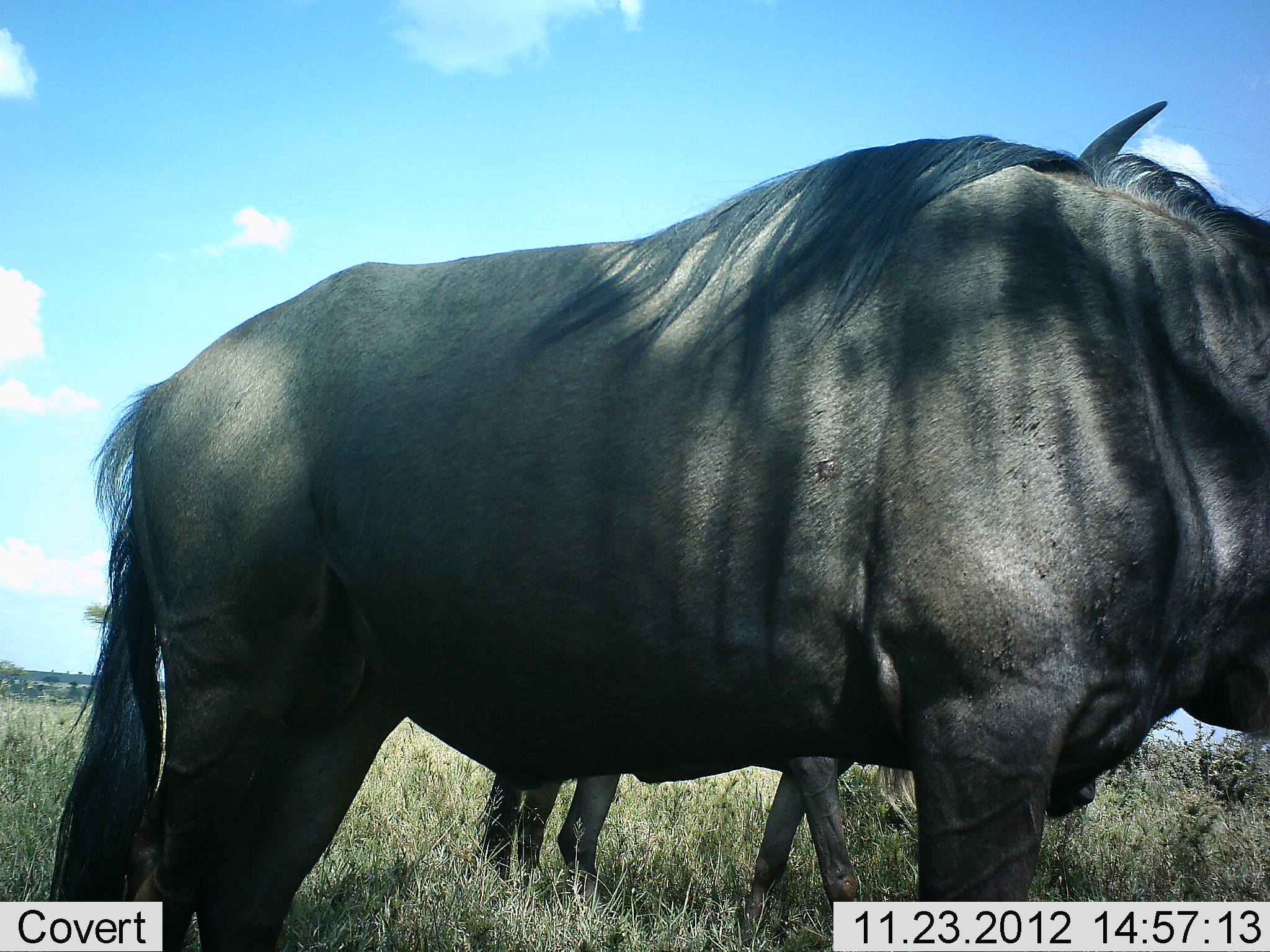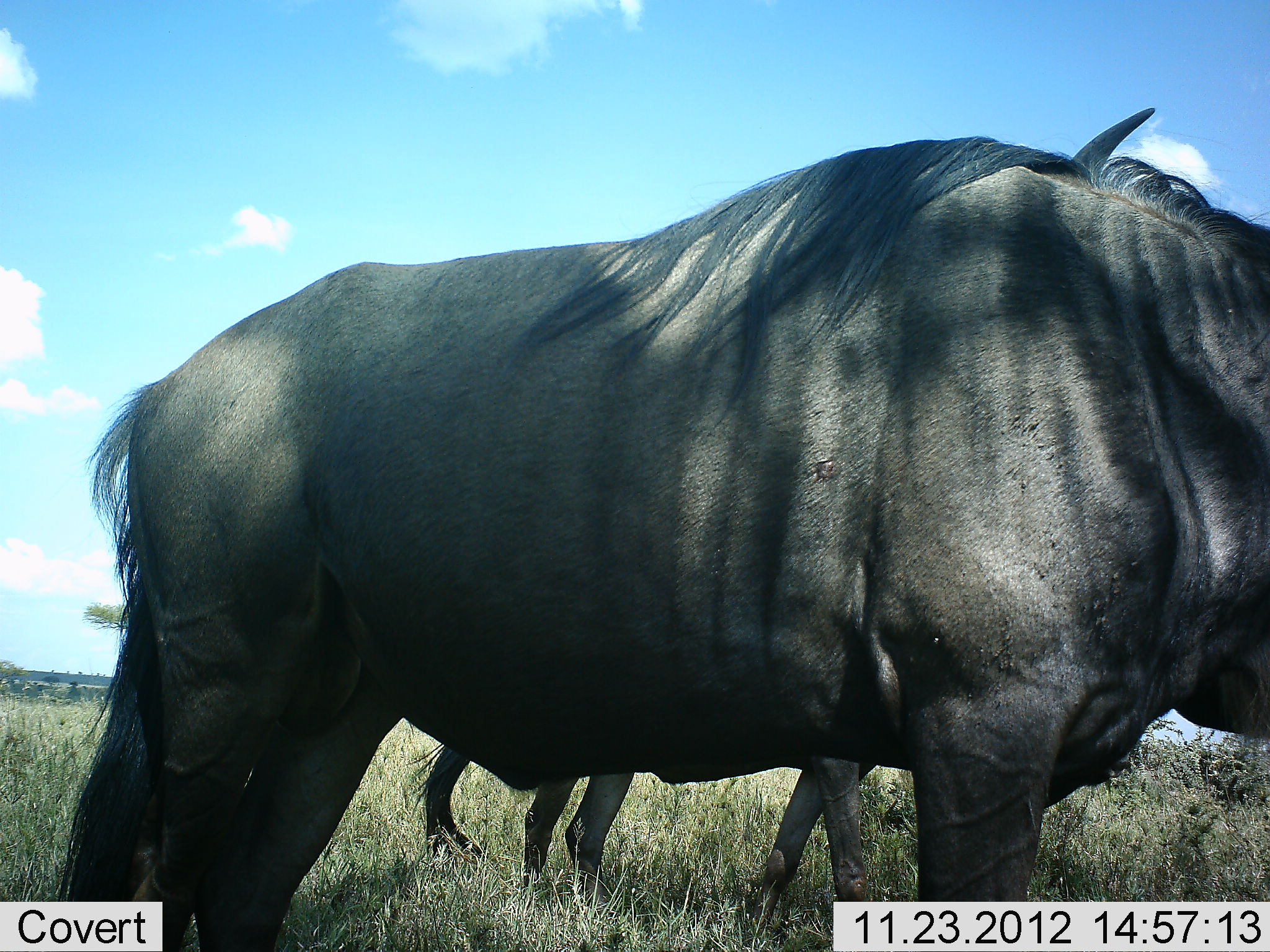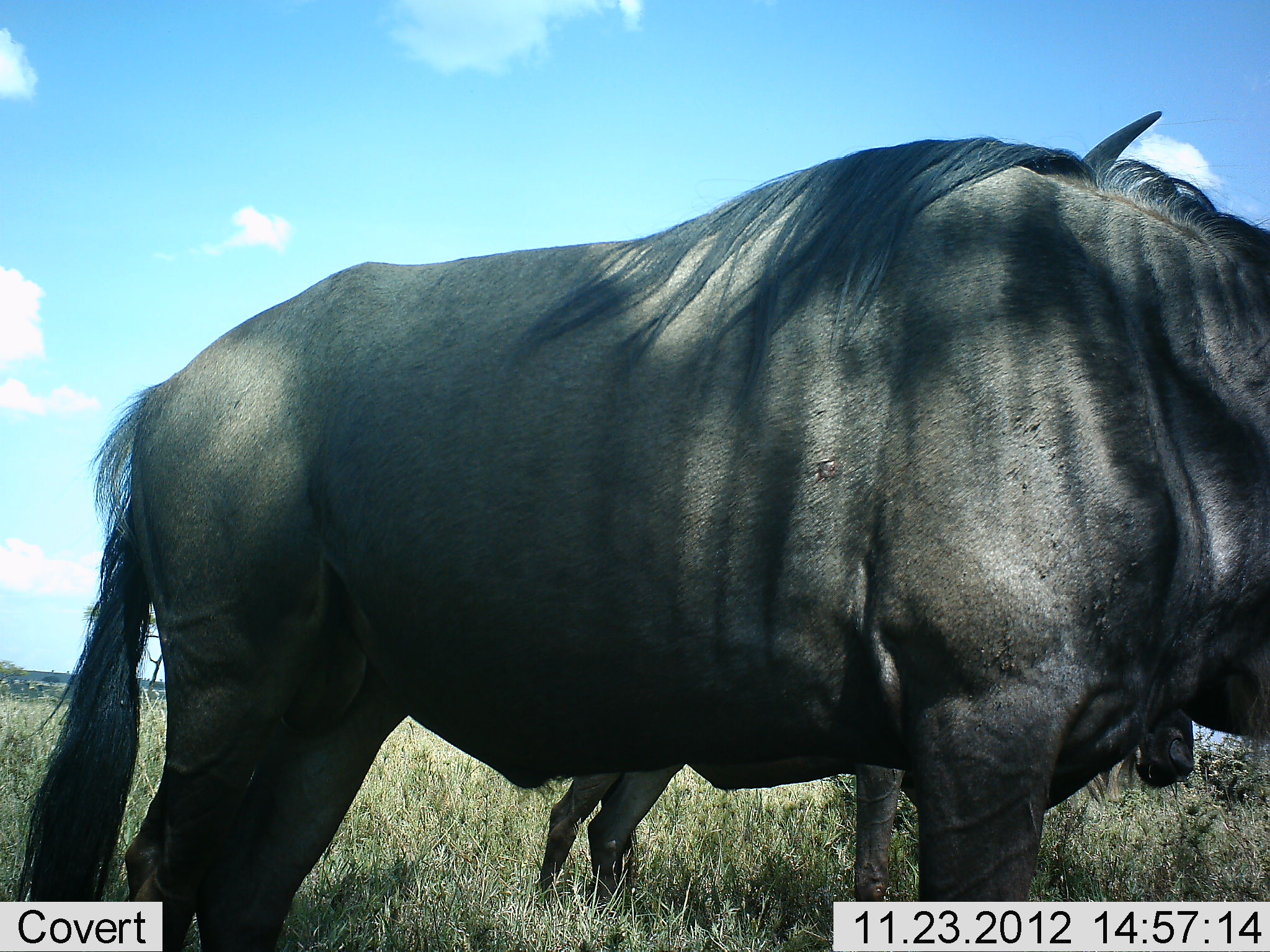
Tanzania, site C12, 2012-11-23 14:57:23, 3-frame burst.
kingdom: Animalia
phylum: Chordata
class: Mammalia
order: Artiodactyla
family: Bovidae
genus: Connochaetes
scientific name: Connochaetes taurinus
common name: blue wildebeest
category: wildebeest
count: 2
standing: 40%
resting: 0%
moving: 80%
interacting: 0%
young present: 0%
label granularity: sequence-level